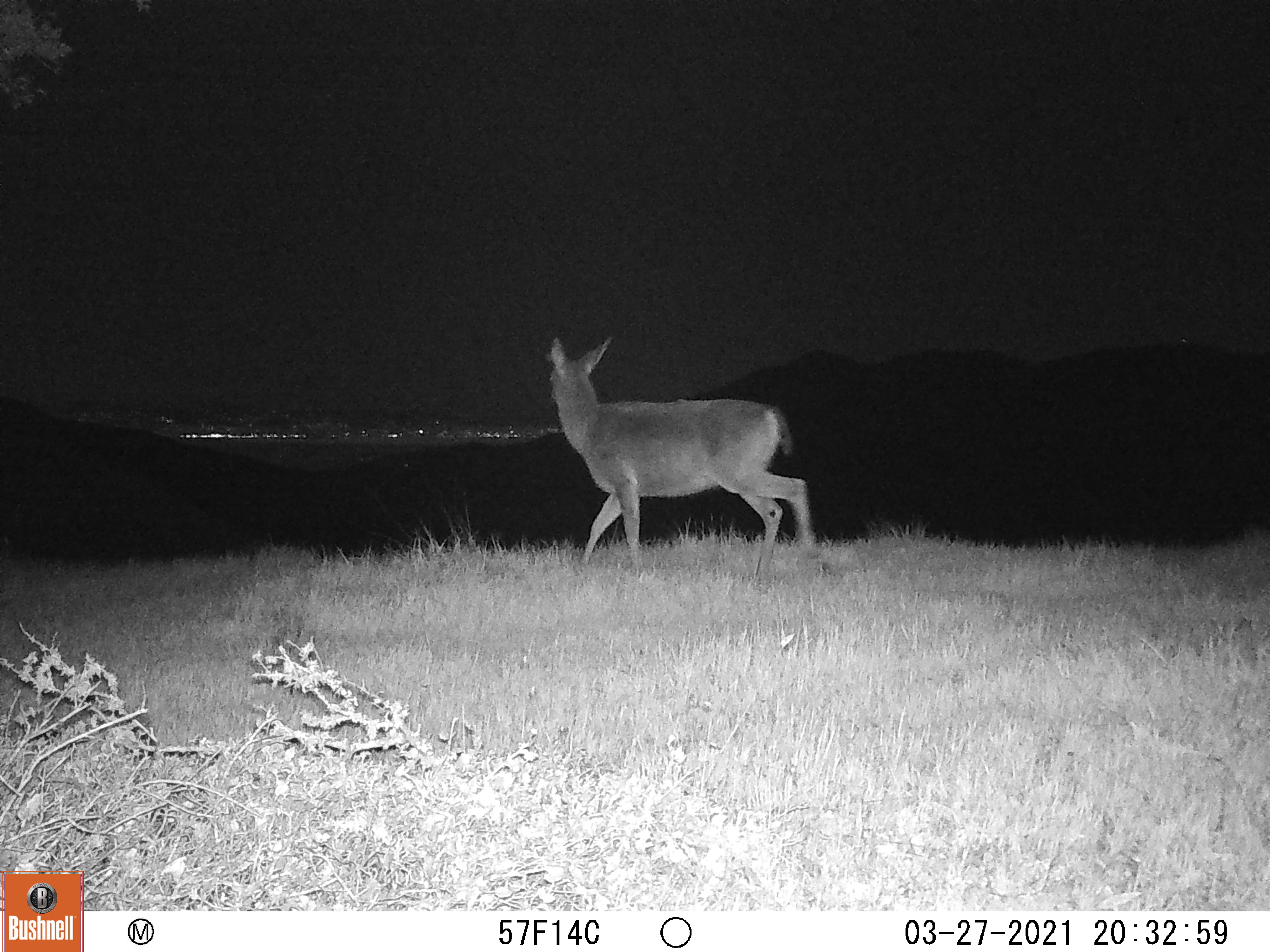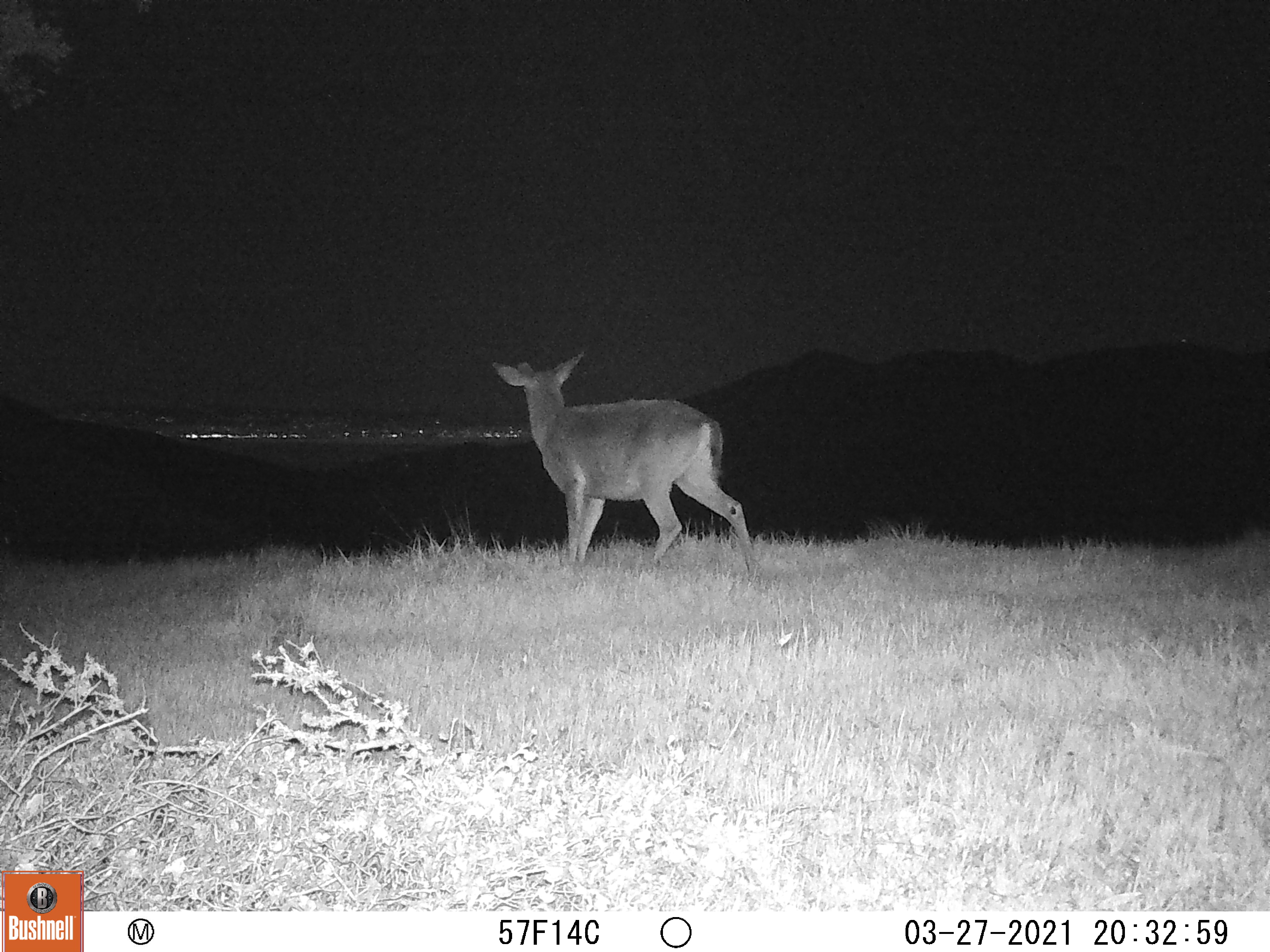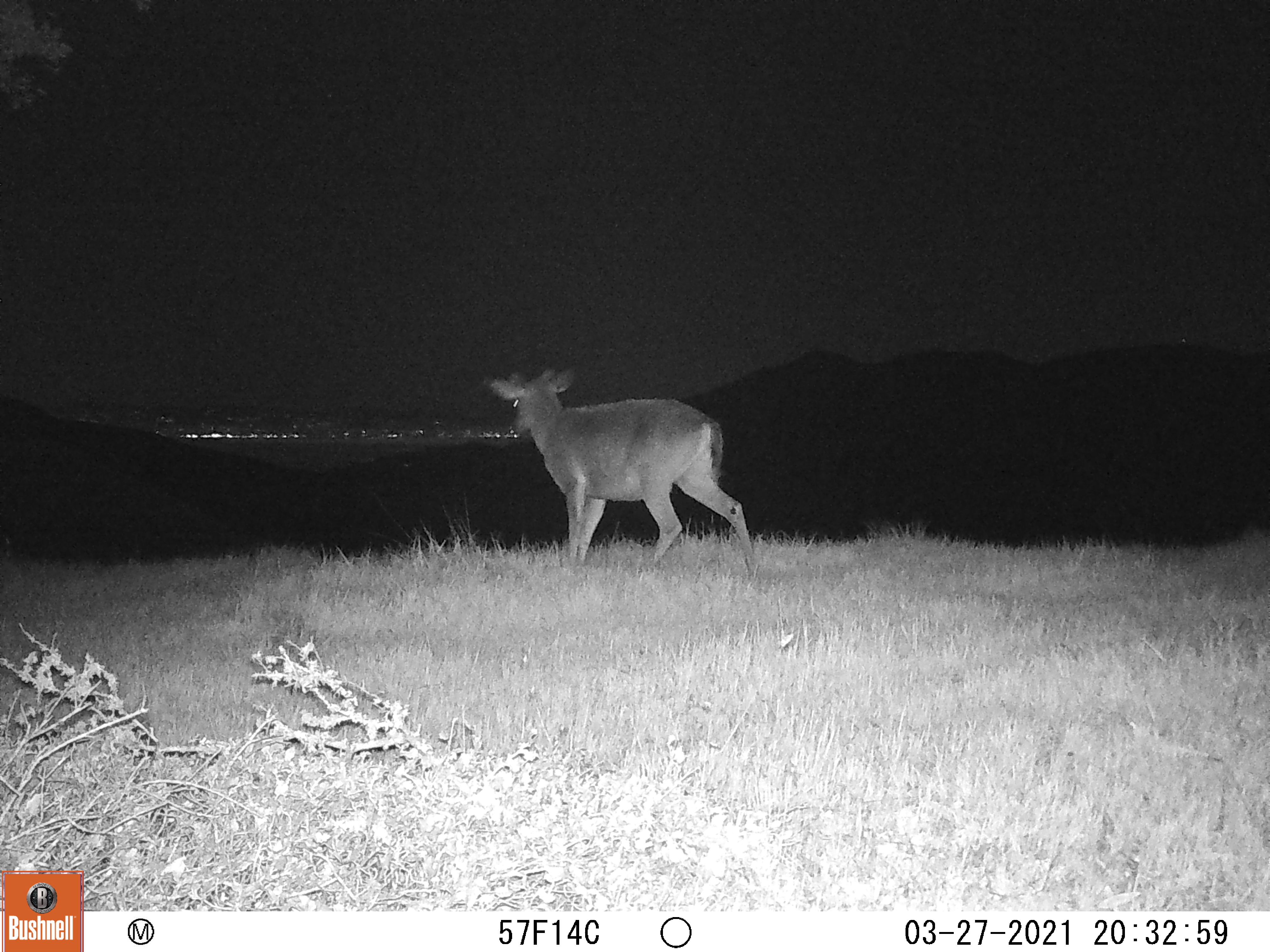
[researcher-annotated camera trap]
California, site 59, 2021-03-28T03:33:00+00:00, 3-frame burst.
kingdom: Animalia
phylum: Chordata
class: Mammalia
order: Artiodactyla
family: Cervidae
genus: Odocoileus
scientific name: Odocoileus hemionus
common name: mule deer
Mule deer (Odocoileus hemionus).